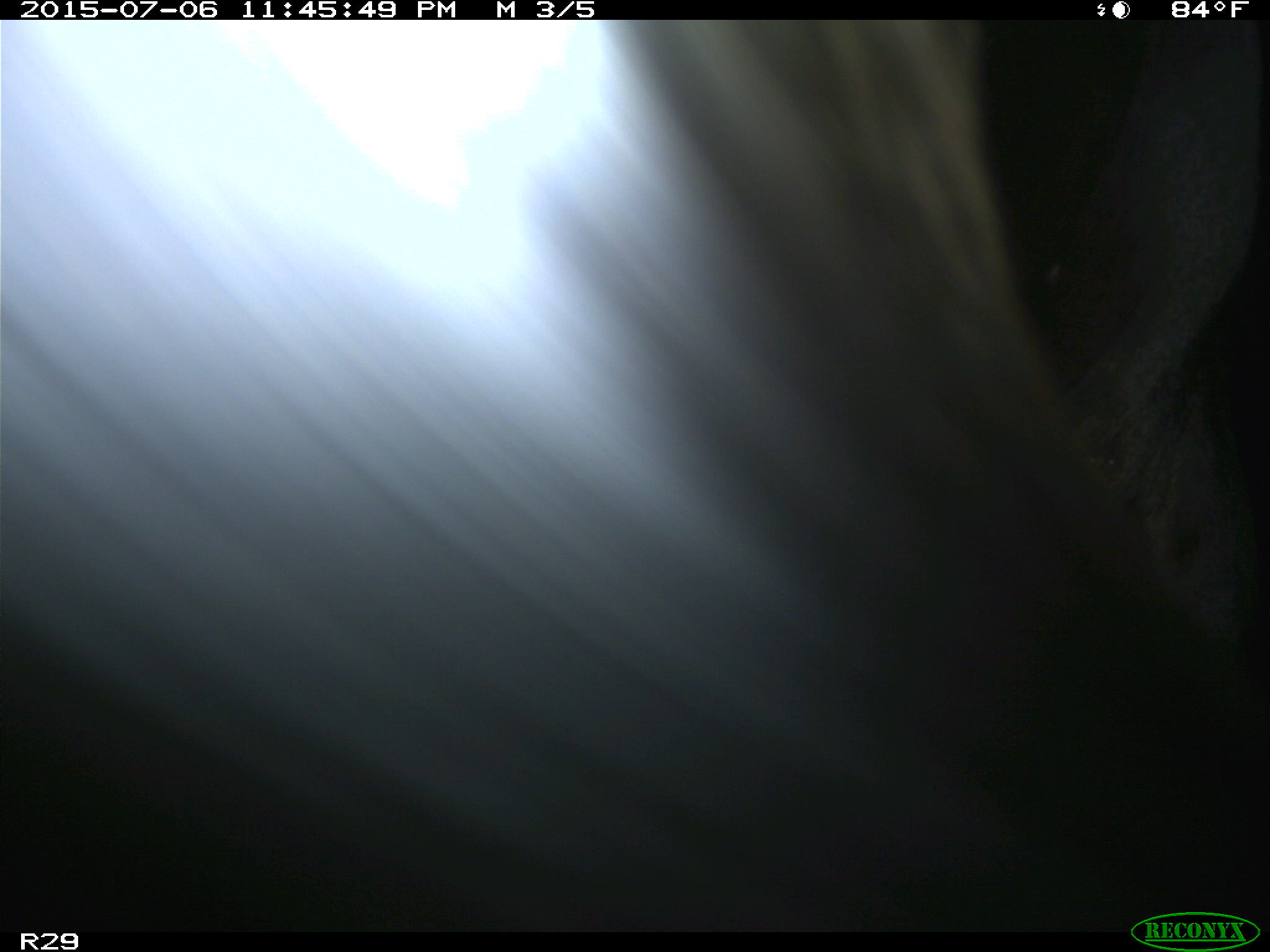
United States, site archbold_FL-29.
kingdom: Animalia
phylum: Chordata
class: Mammalia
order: Artiodactyla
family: Bovidae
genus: Bos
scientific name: Bos taurus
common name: domestic cow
Bos taurus (domestic cow).